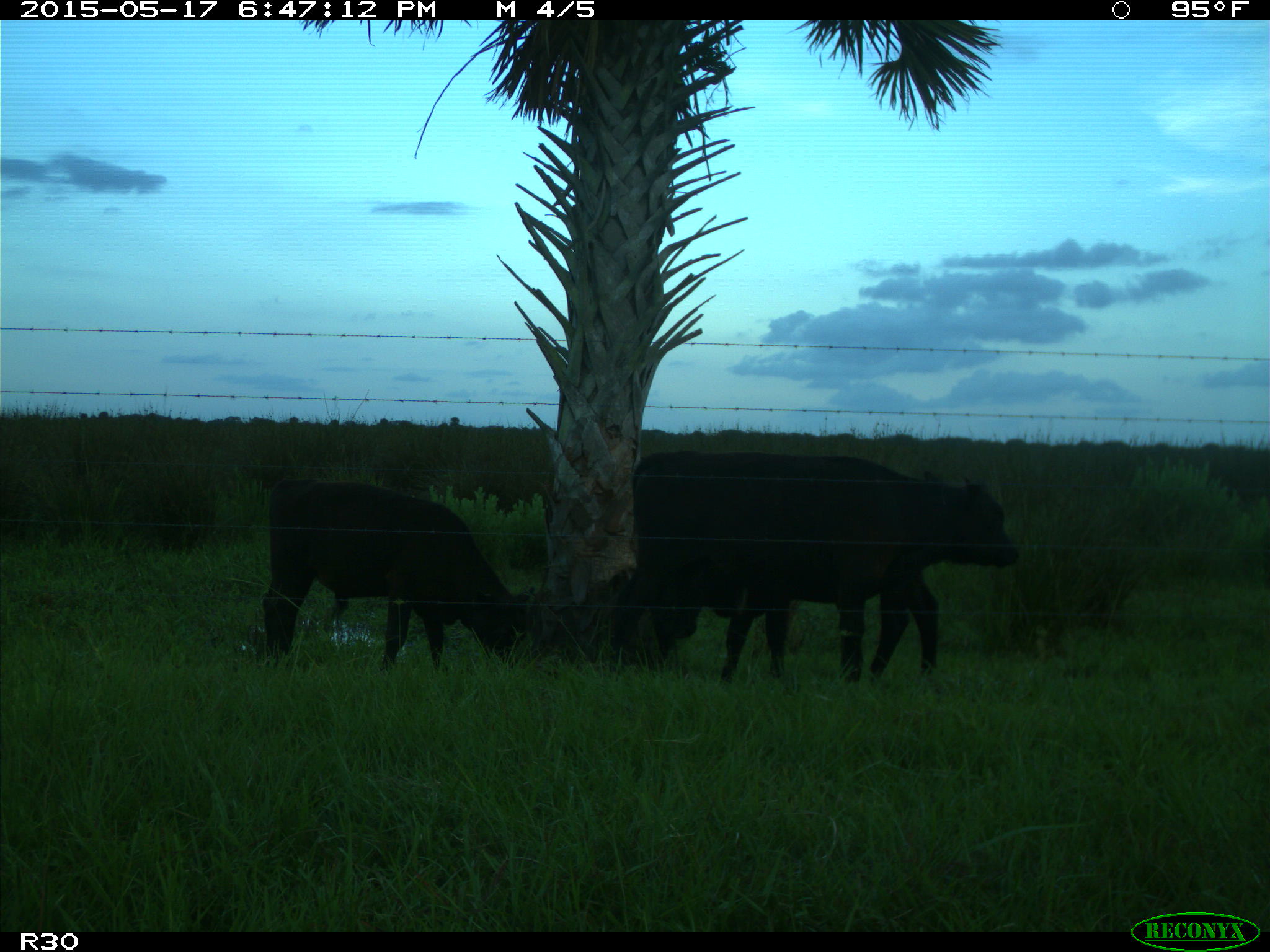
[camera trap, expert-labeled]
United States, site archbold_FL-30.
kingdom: Animalia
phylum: Chordata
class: Mammalia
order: Artiodactyla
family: Bovidae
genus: Bos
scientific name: Bos taurus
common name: domestic cow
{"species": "Bos taurus (domestic cow)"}